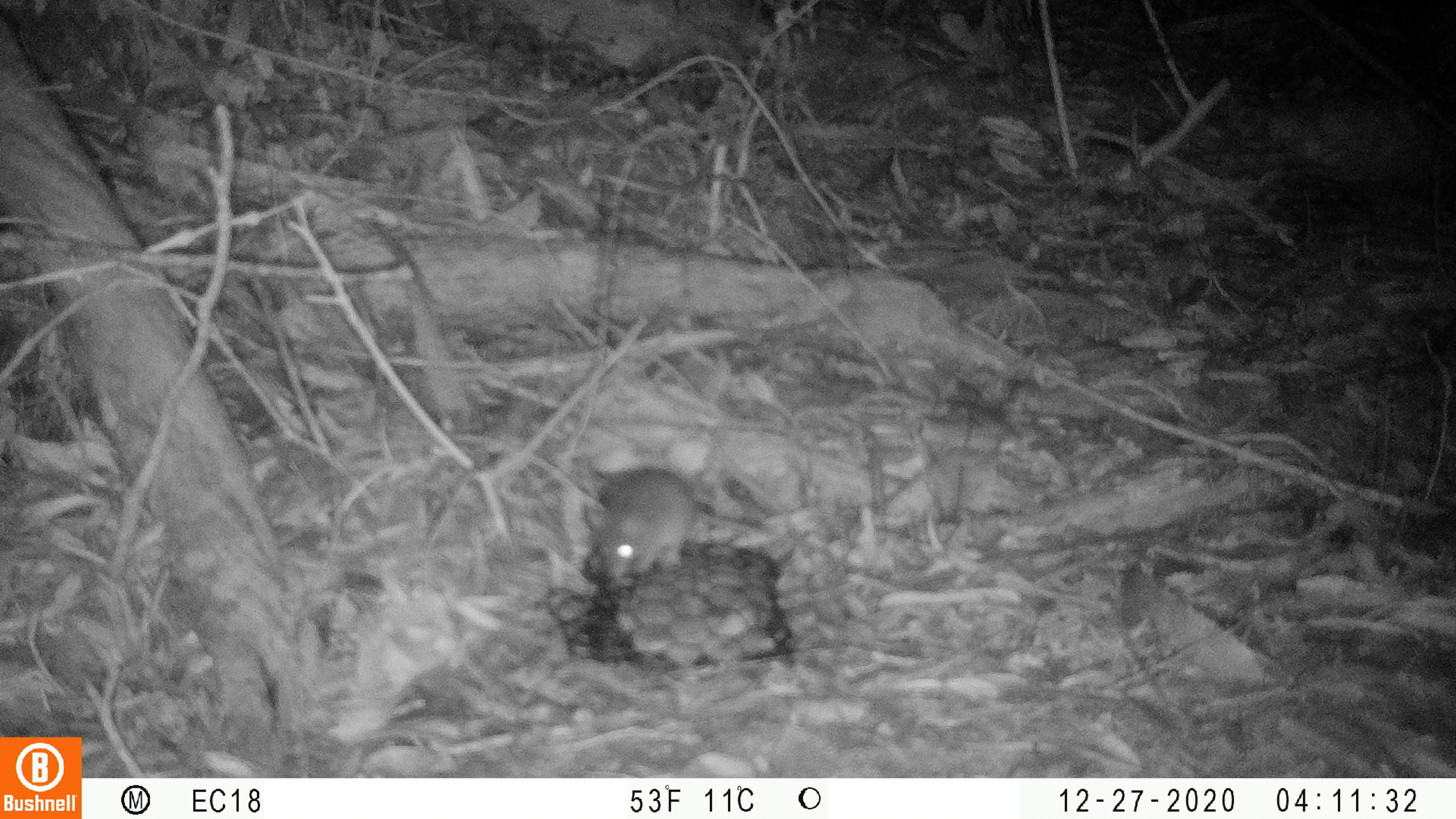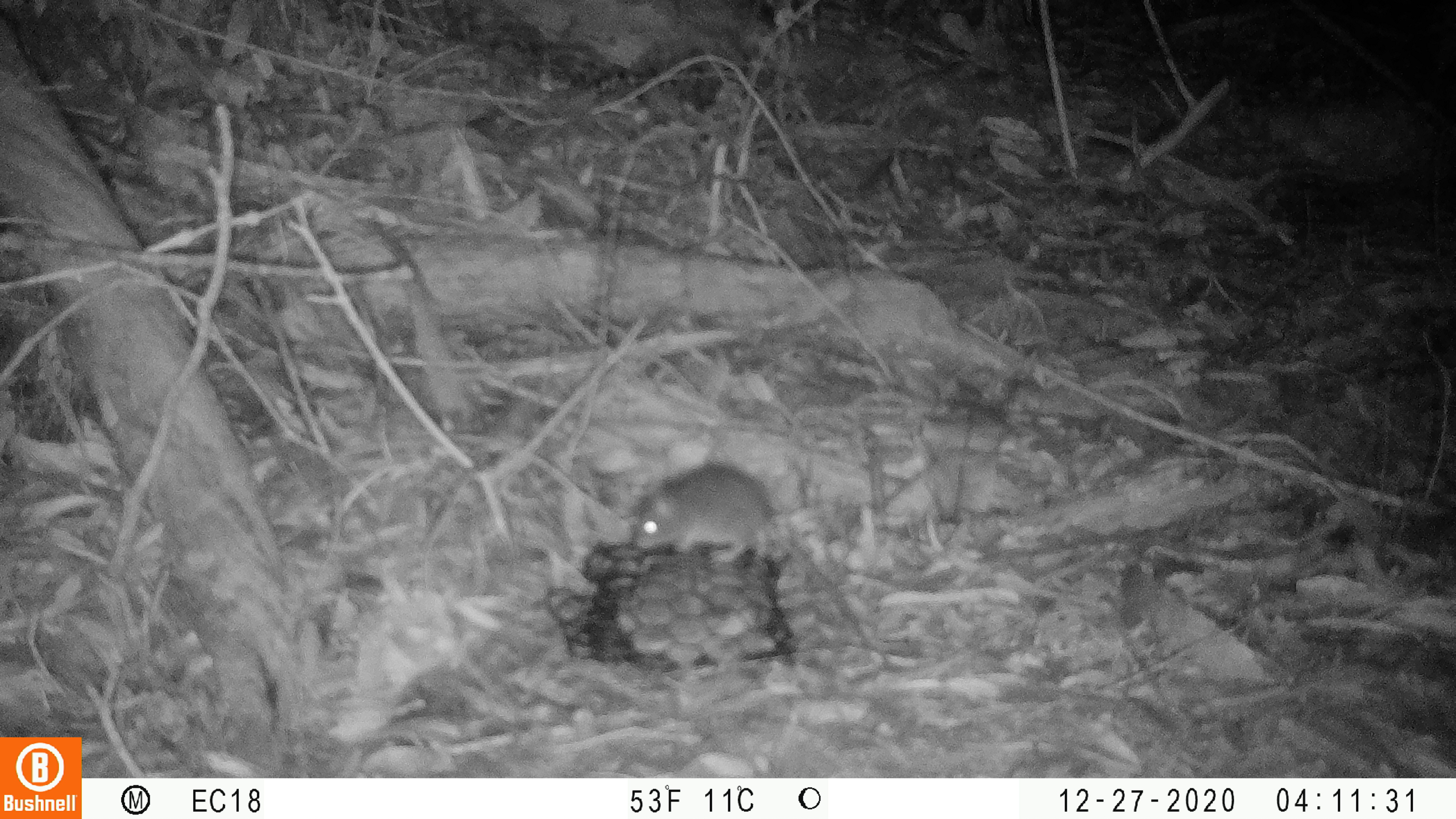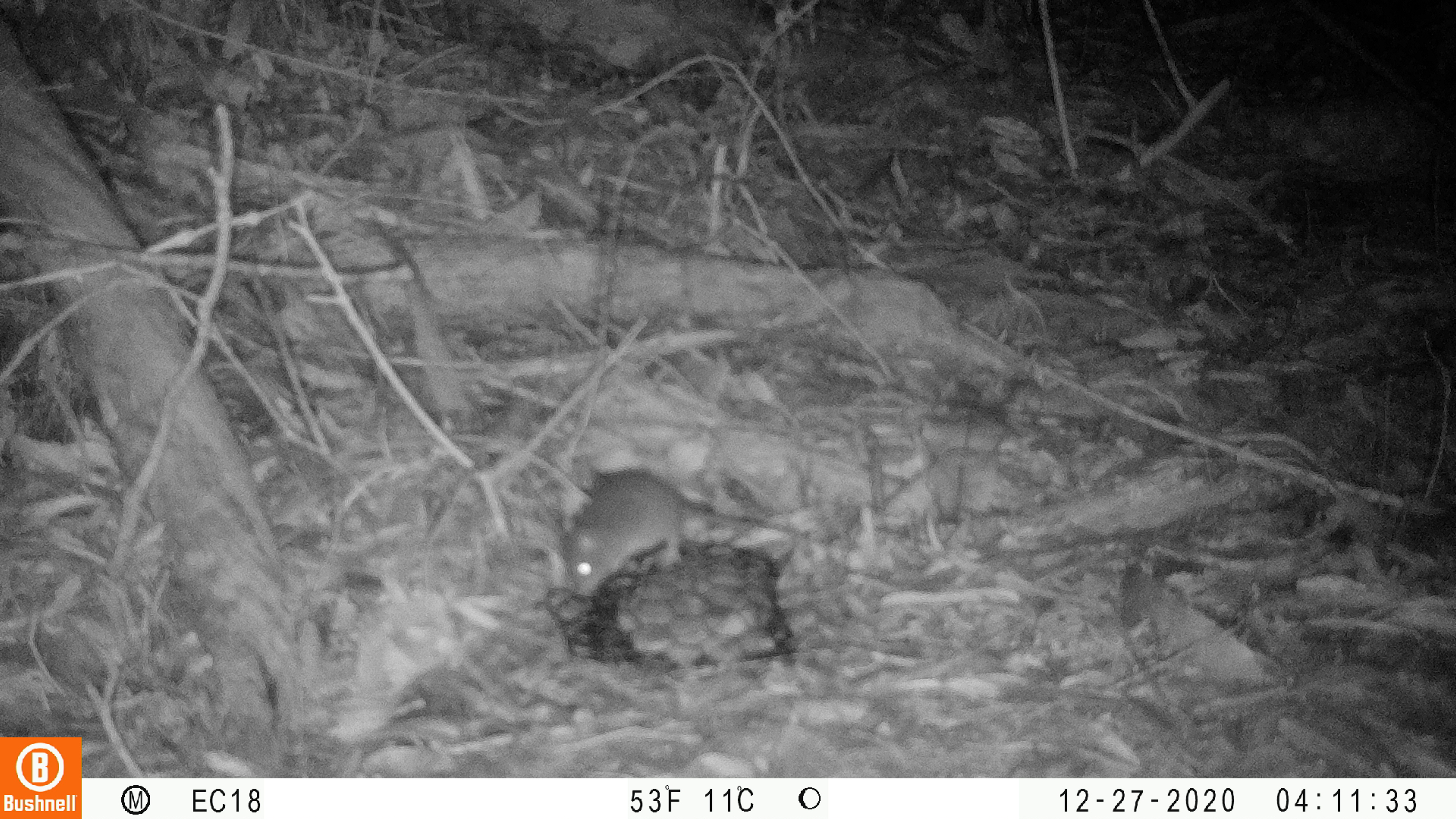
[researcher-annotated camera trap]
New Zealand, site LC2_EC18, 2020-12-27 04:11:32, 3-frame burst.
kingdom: Animalia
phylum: Chordata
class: Mammalia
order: Rodentia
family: Muridae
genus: Mus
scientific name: Mus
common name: mouse